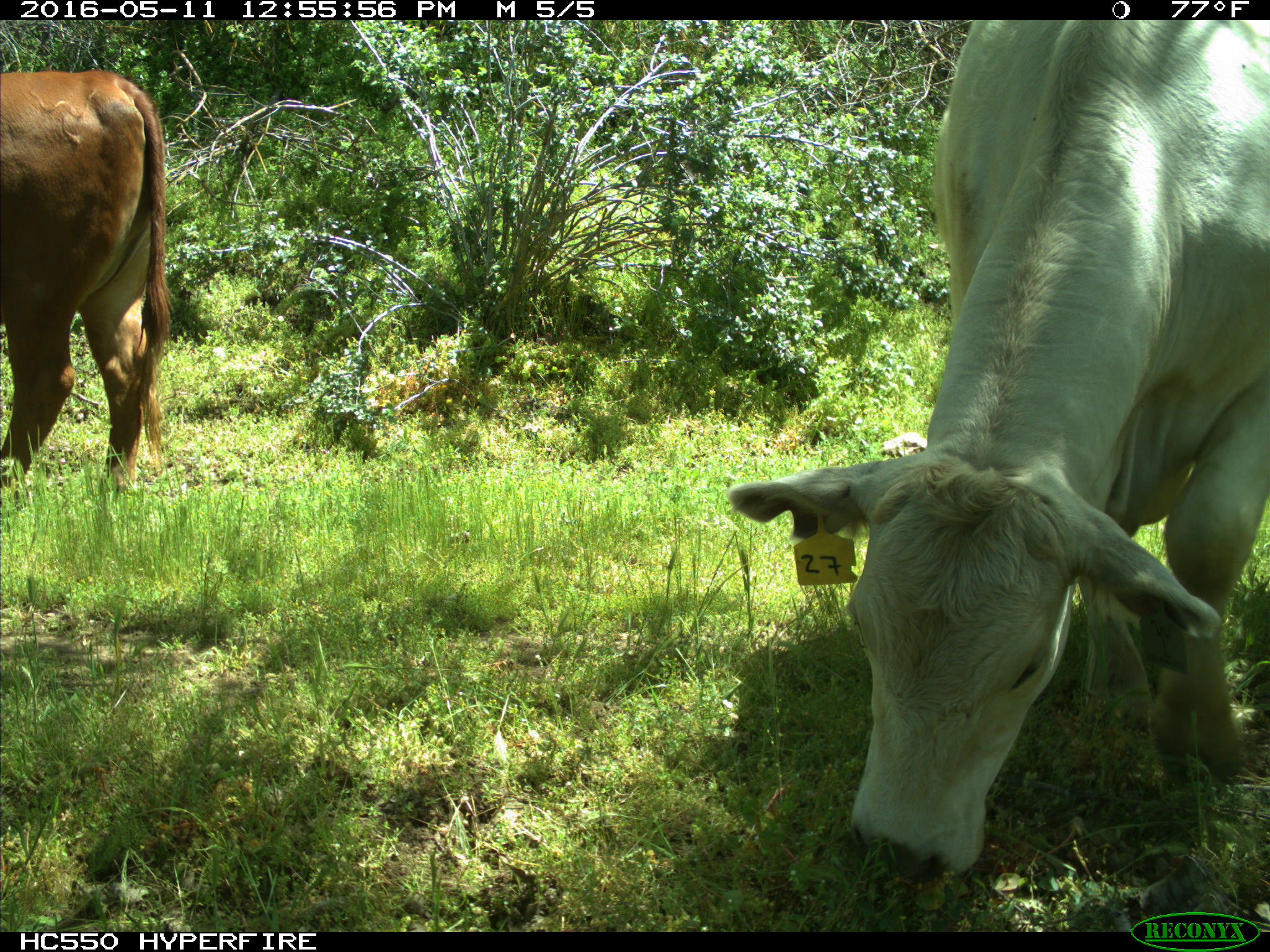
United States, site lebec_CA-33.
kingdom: Animalia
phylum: Chordata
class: Mammalia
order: Artiodactyla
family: Bovidae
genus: Bos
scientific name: Bos taurus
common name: domestic cow